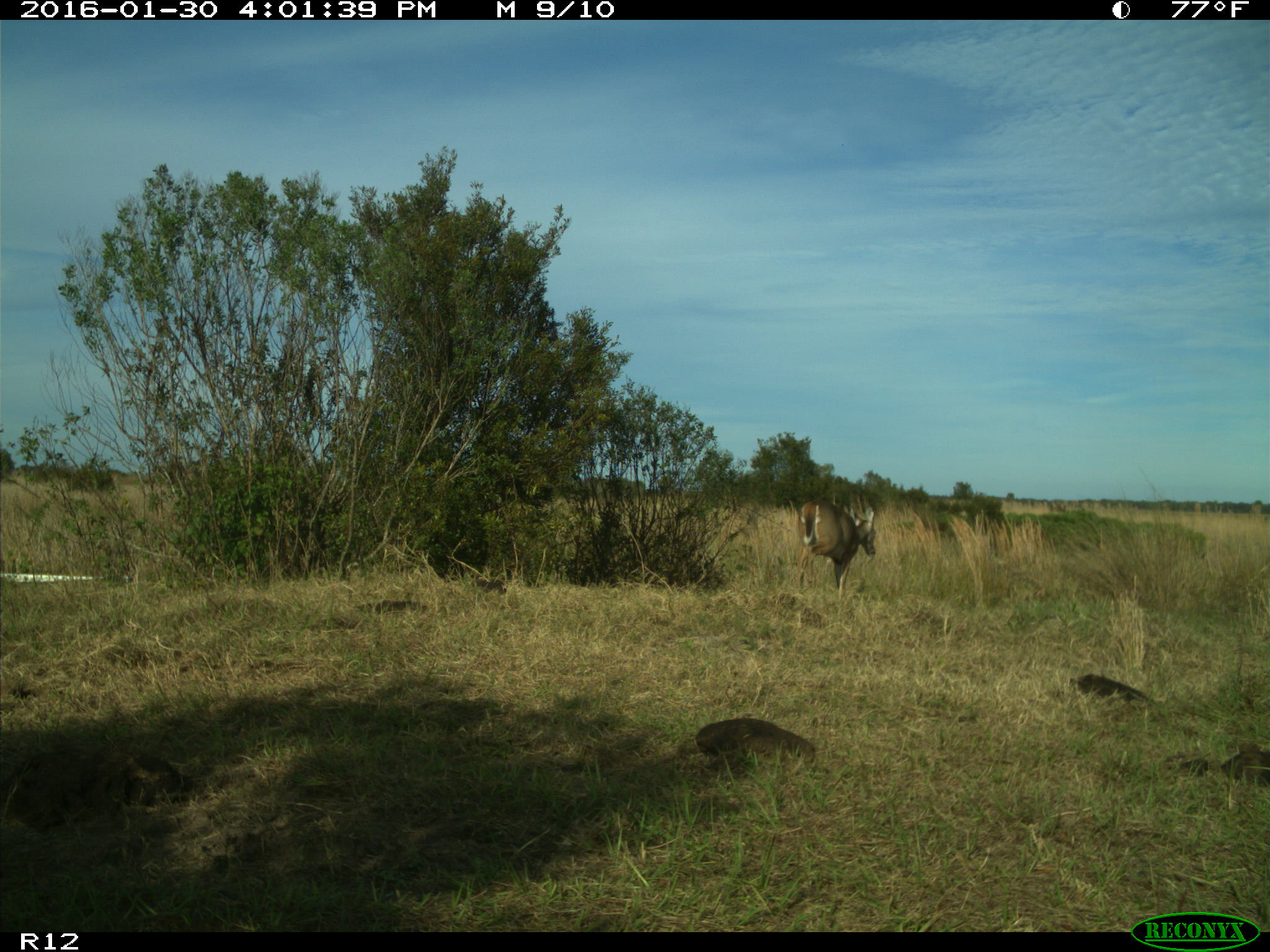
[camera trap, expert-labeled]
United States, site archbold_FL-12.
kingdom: Animalia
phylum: Chordata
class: Mammalia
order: Artiodactyla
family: Cervidae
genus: Odocoileus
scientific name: Odocoileus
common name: deer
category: unidentified deer